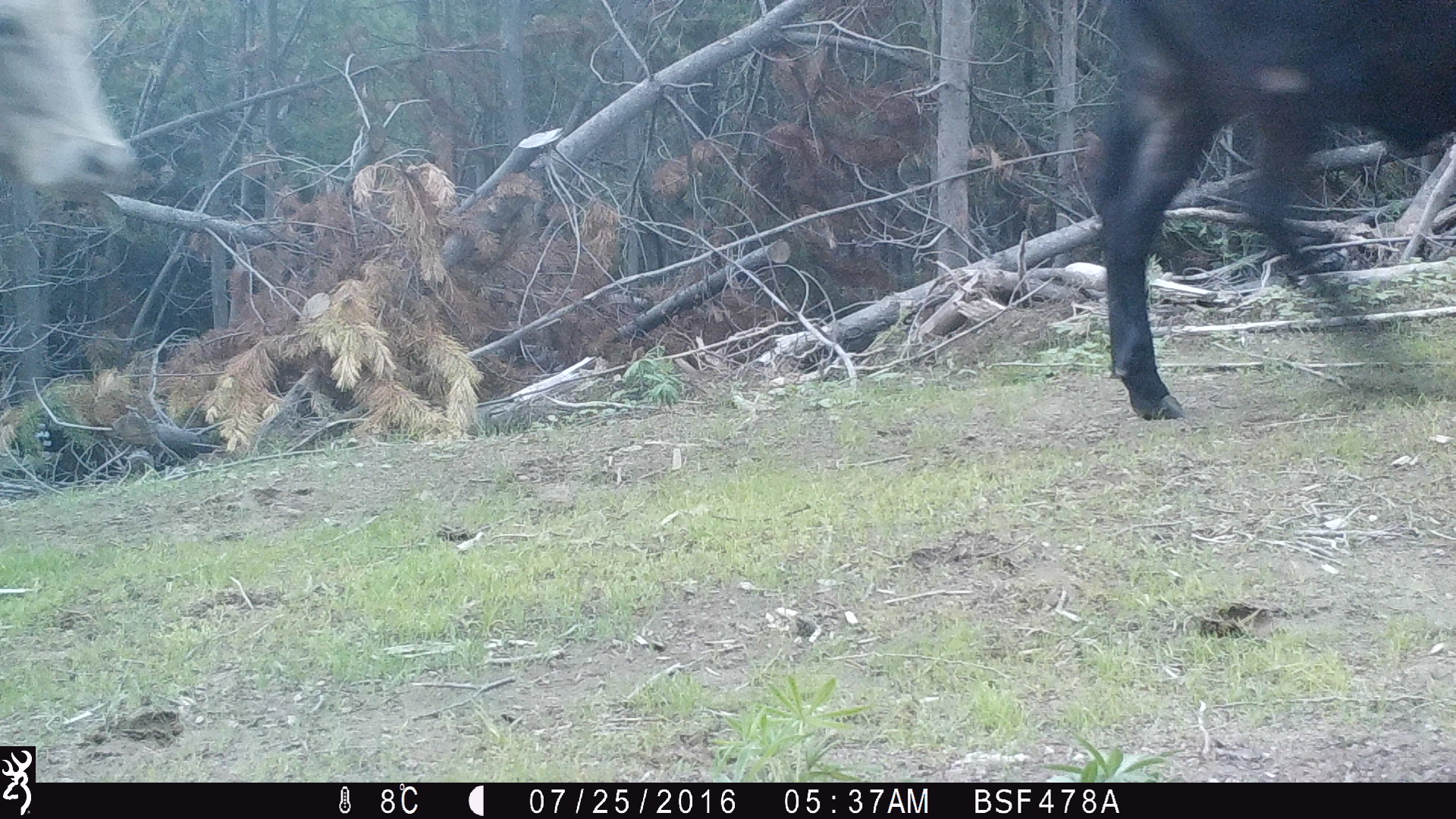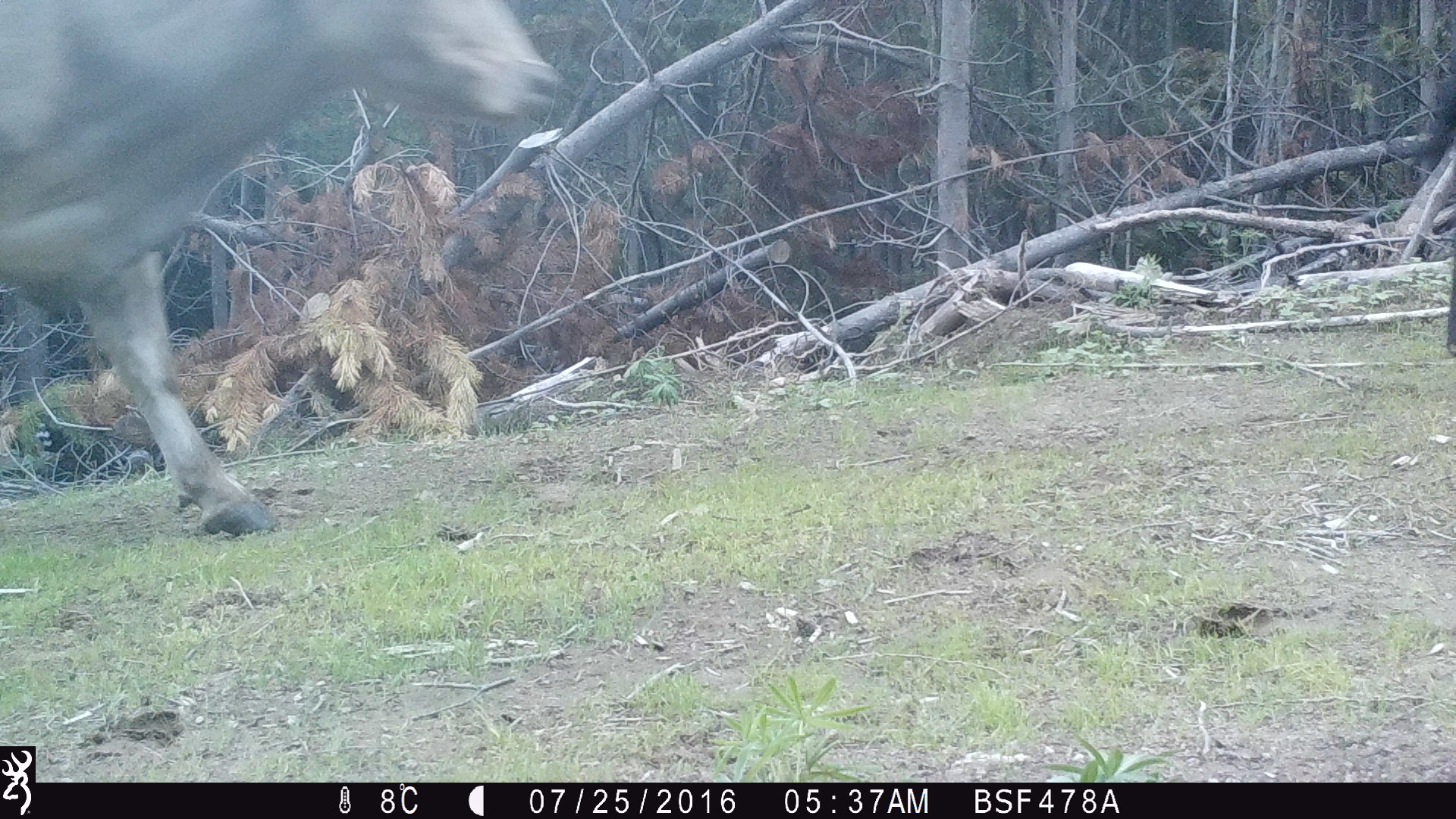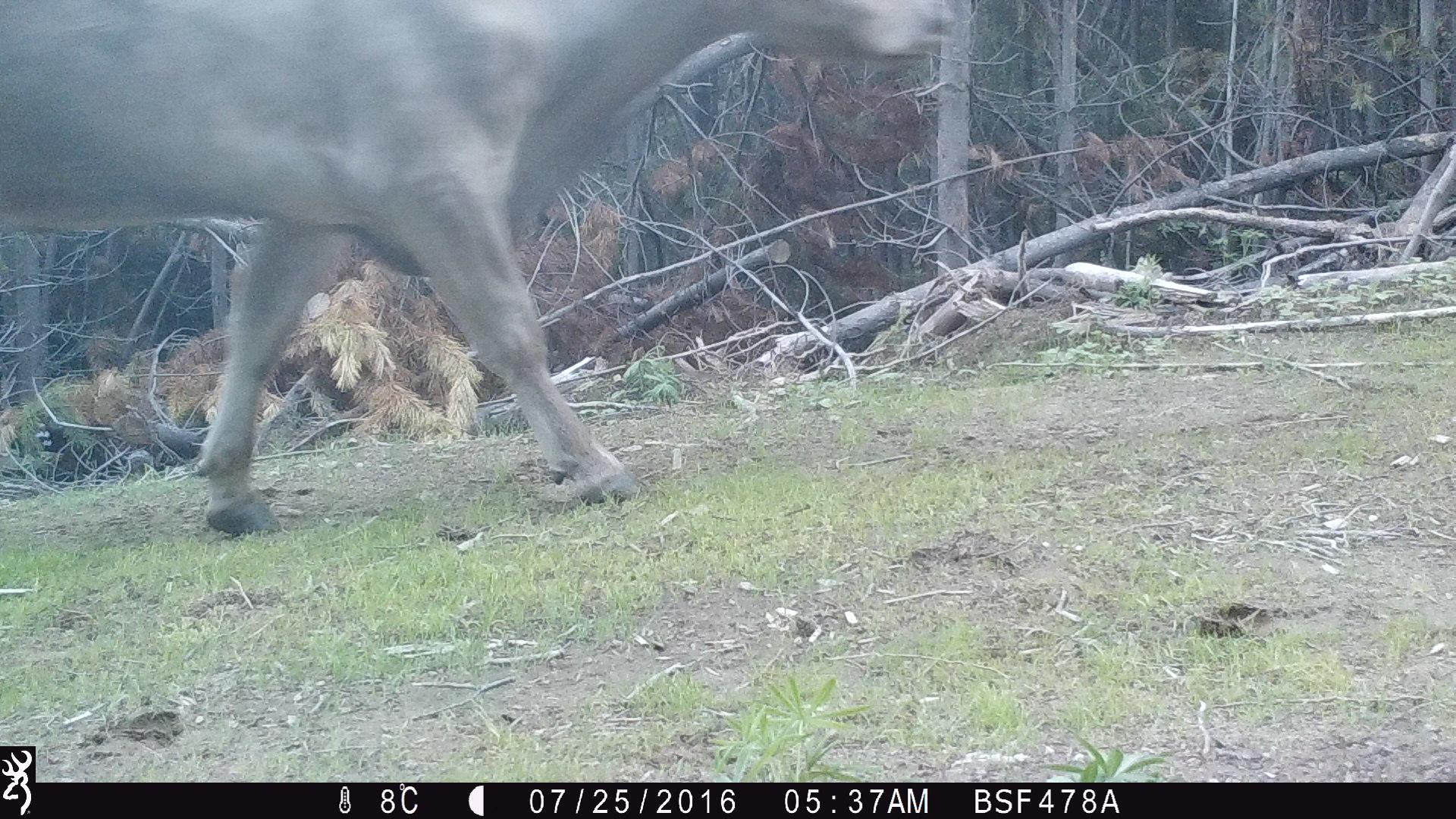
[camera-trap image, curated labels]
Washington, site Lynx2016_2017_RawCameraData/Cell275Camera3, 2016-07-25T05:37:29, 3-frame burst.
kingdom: Animalia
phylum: Chordata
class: Mammalia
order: Artiodactyla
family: Bovidae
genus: Bos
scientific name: Bos taurus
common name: domestic cattle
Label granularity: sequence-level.